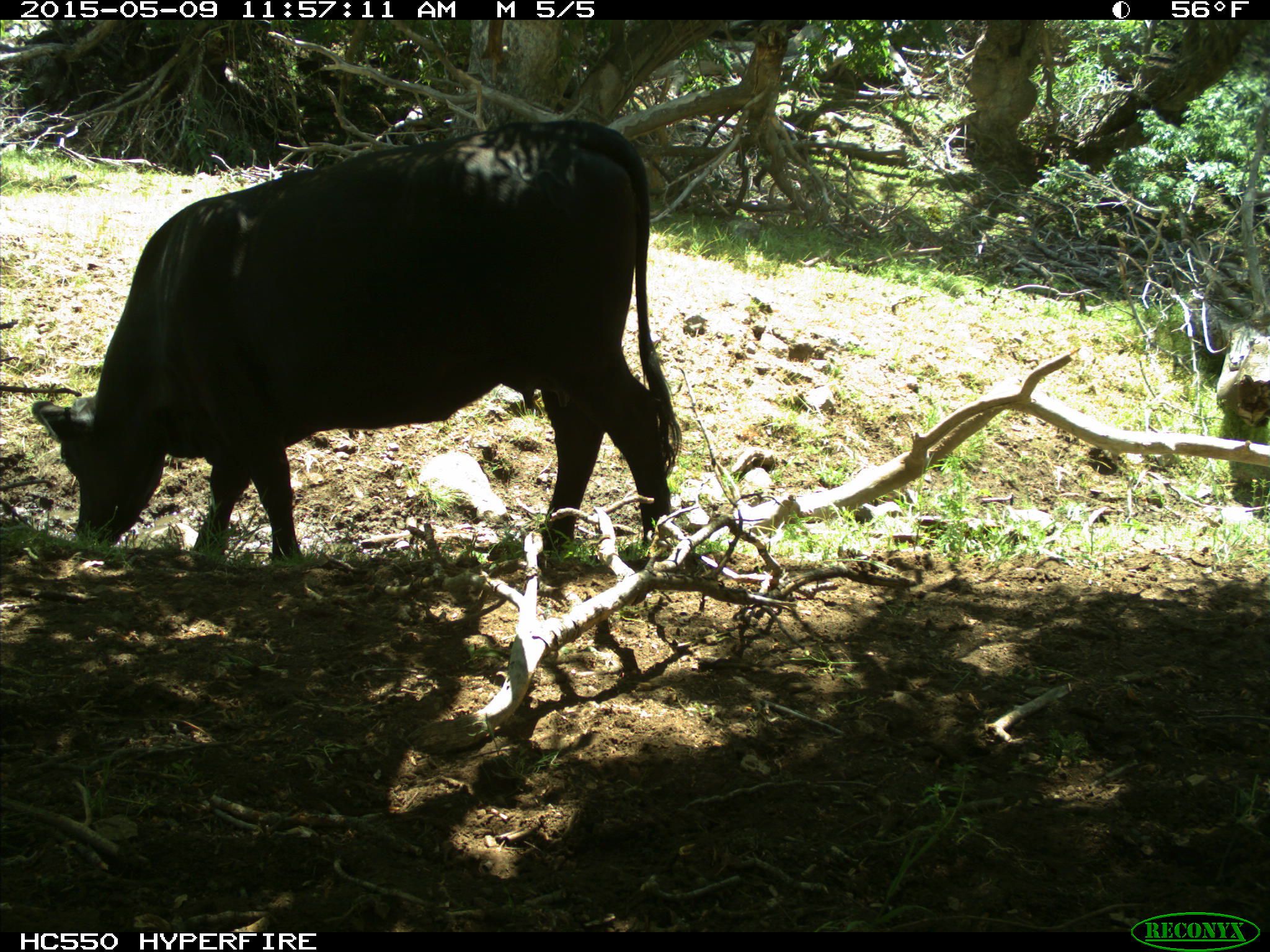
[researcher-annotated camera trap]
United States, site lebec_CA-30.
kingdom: Animalia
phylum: Chordata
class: Mammalia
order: Artiodactyla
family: Bovidae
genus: Bos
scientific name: Bos taurus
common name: domestic cow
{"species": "Bos taurus (domestic cow)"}